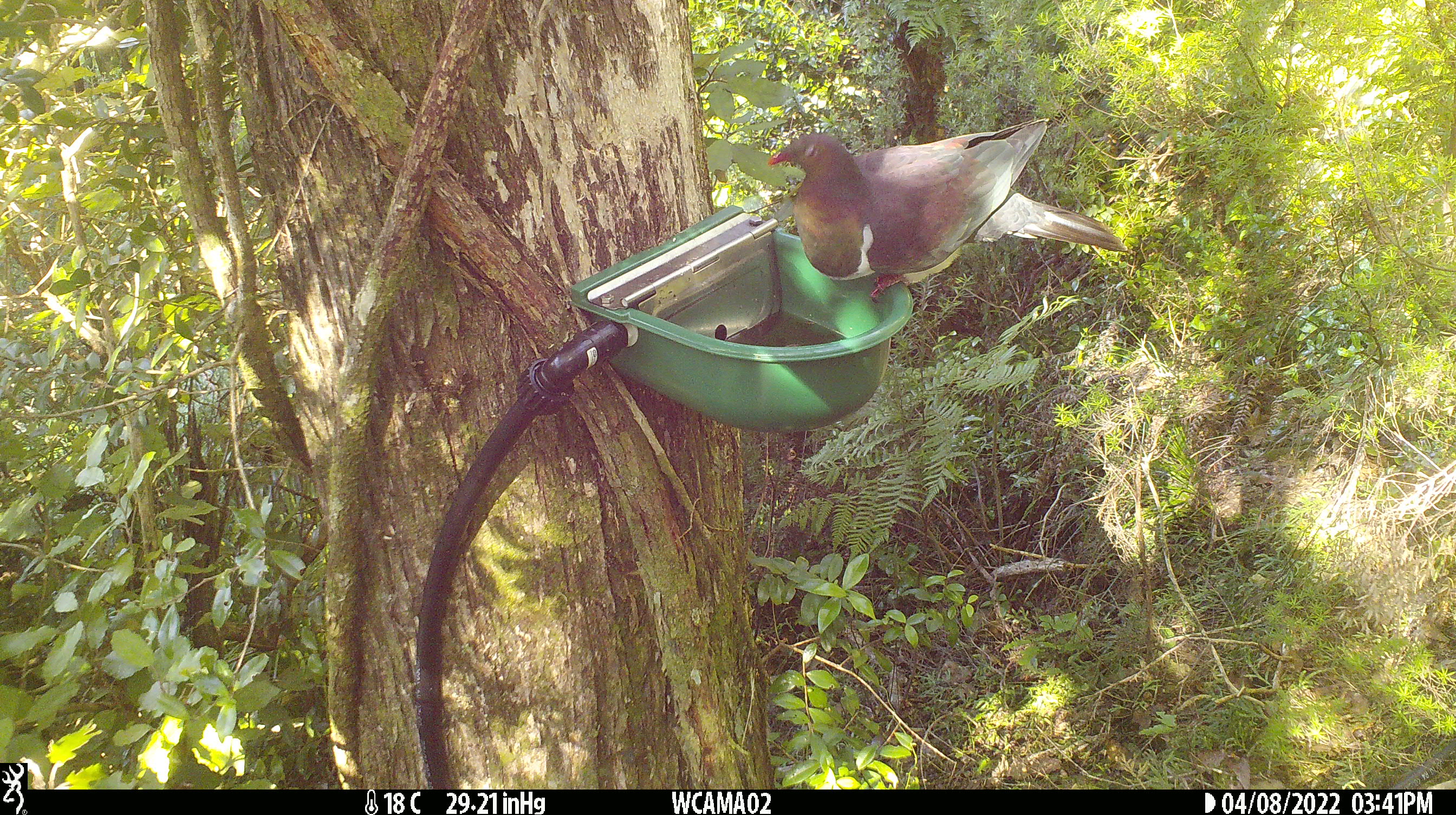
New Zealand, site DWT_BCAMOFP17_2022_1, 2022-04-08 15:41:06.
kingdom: Animalia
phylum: Chordata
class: Aves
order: Columbiformes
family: Columbidae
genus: Hemiphaga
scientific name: Hemiphaga novaeseelandiae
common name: new zealand pigeon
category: kereru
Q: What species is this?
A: Kereru (new zealand pigeon) (Hemiphaga novaeseelandiae).